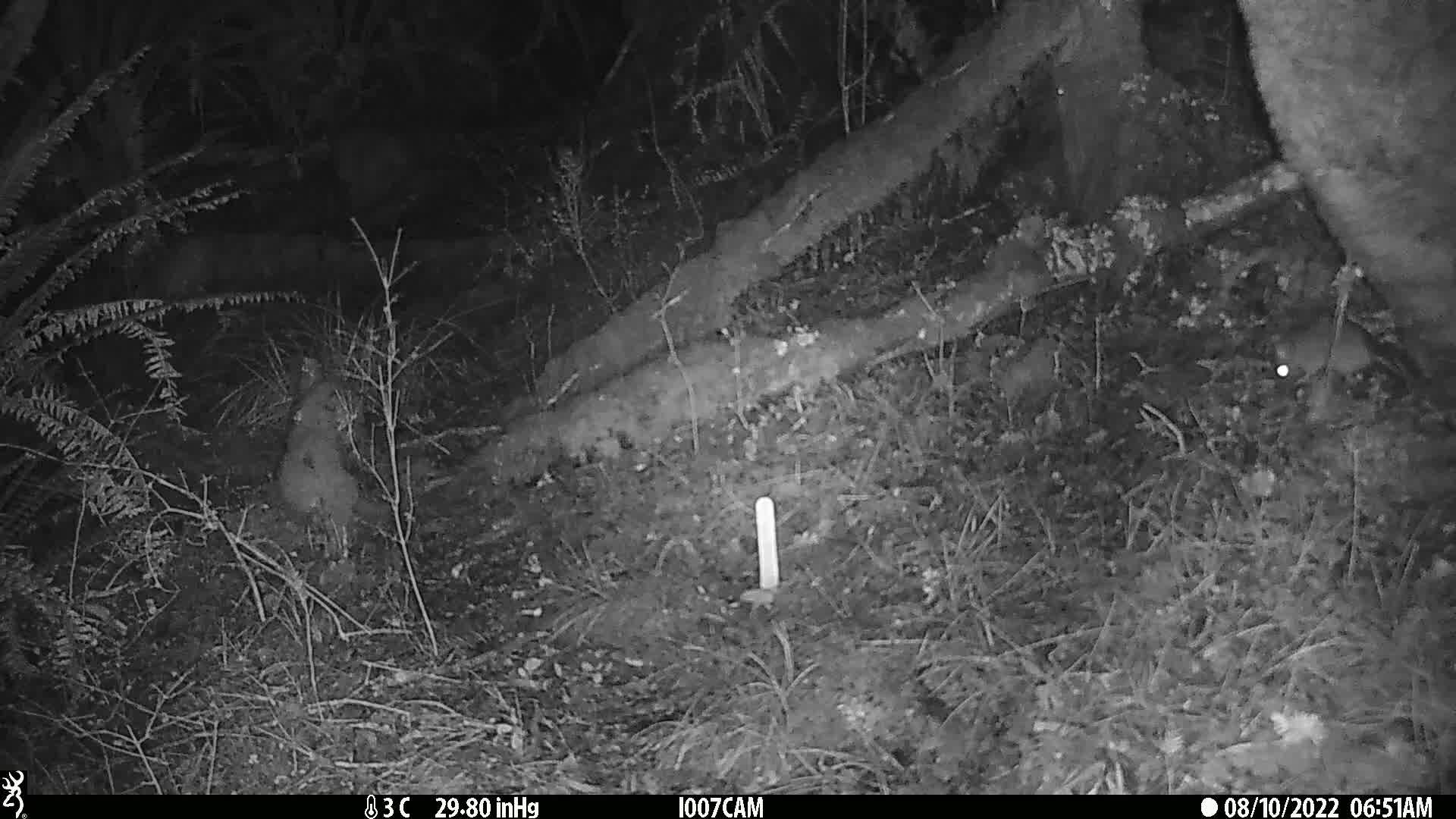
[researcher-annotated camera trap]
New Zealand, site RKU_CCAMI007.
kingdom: Animalia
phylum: Chordata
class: Mammalia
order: Rodentia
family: Muridae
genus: Rattus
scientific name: Rattus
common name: rat